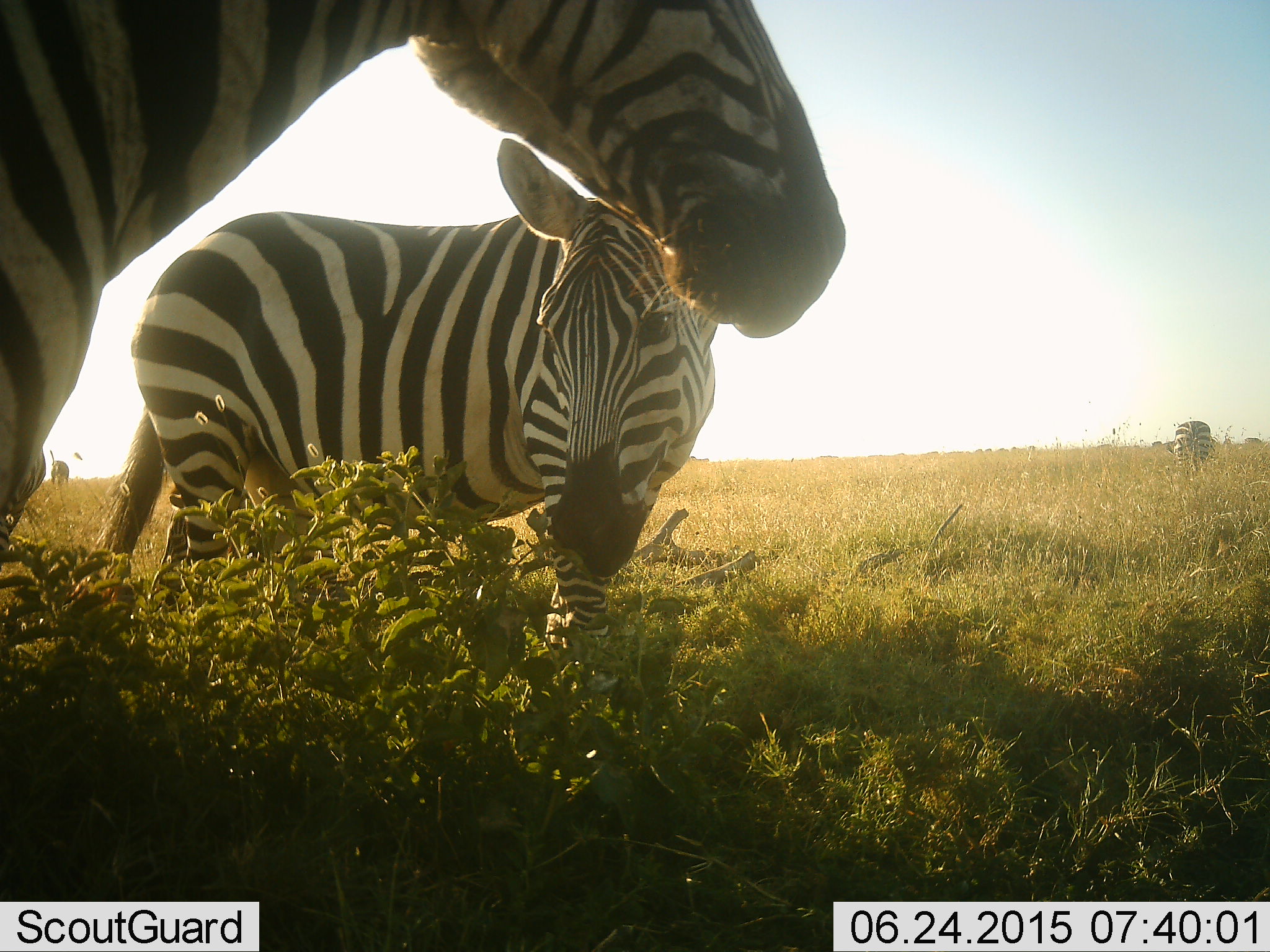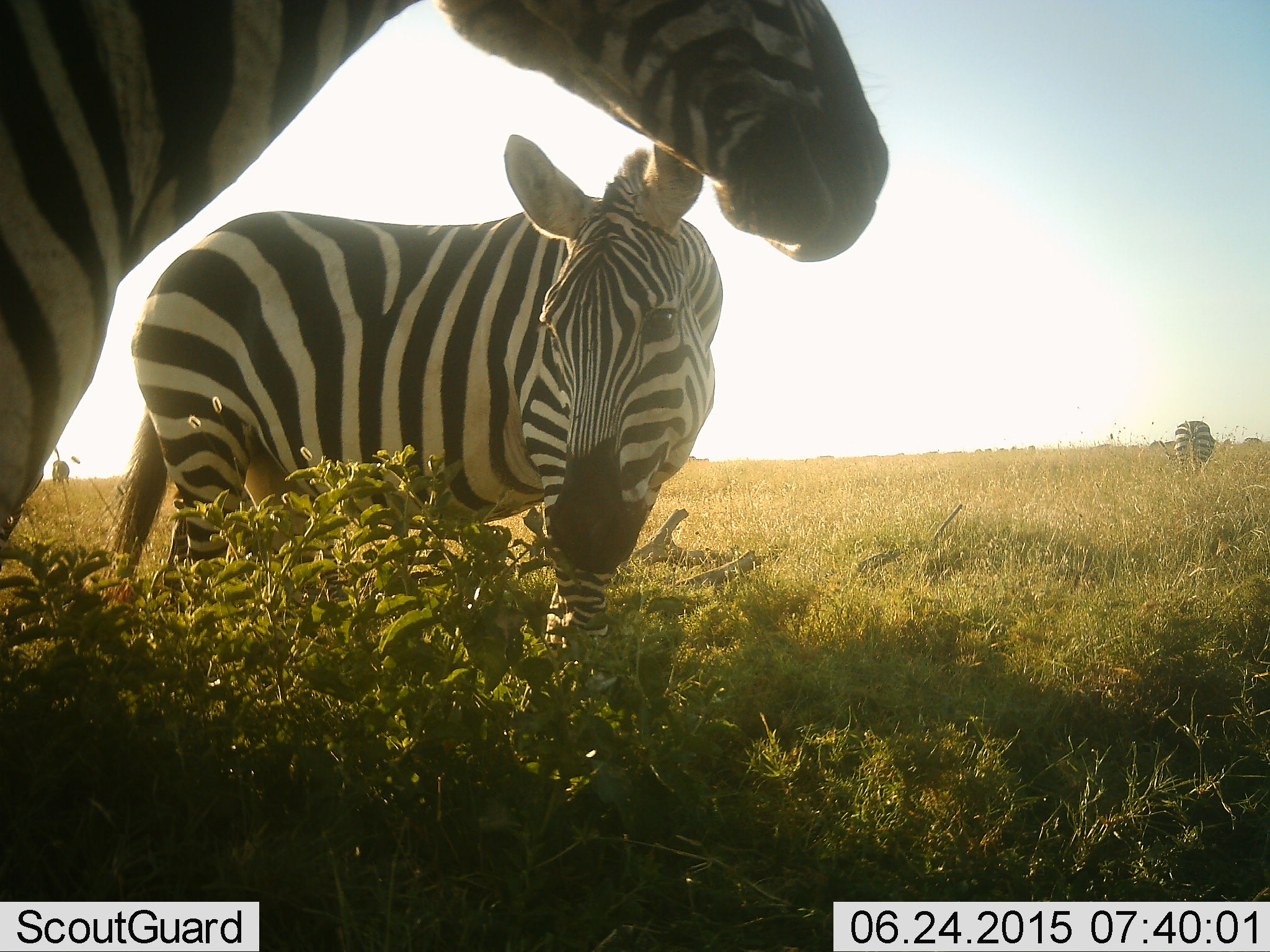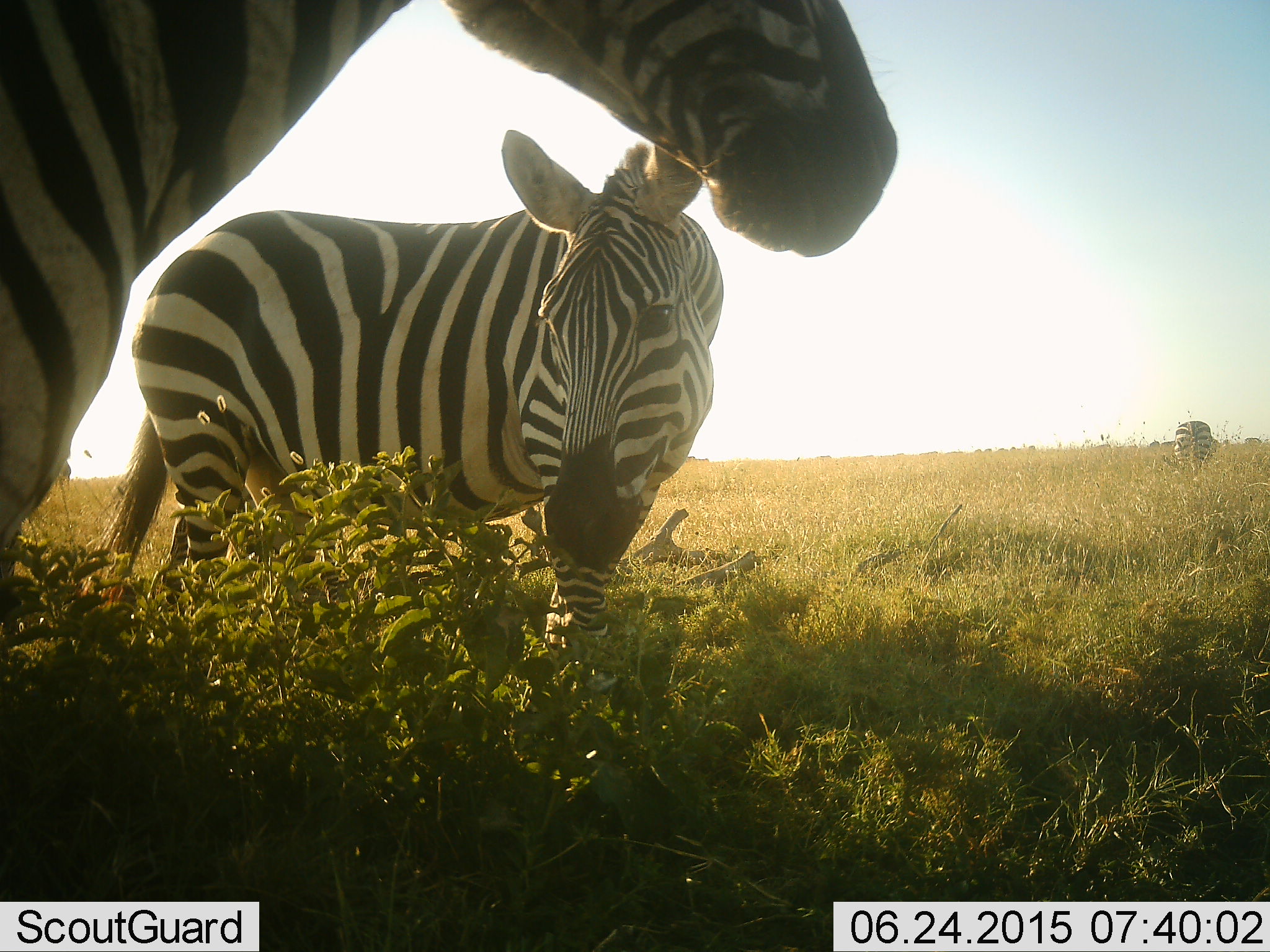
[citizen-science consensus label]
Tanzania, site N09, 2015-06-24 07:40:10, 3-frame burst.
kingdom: Animalia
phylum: Chordata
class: Mammalia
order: Perissodactyla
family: Equidae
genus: Equus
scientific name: Equus quagga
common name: plains zebra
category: zebra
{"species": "zebra (plains zebra) (Equus quagga)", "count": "3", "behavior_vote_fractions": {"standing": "90%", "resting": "0%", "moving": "0%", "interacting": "0%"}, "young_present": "0%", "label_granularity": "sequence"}